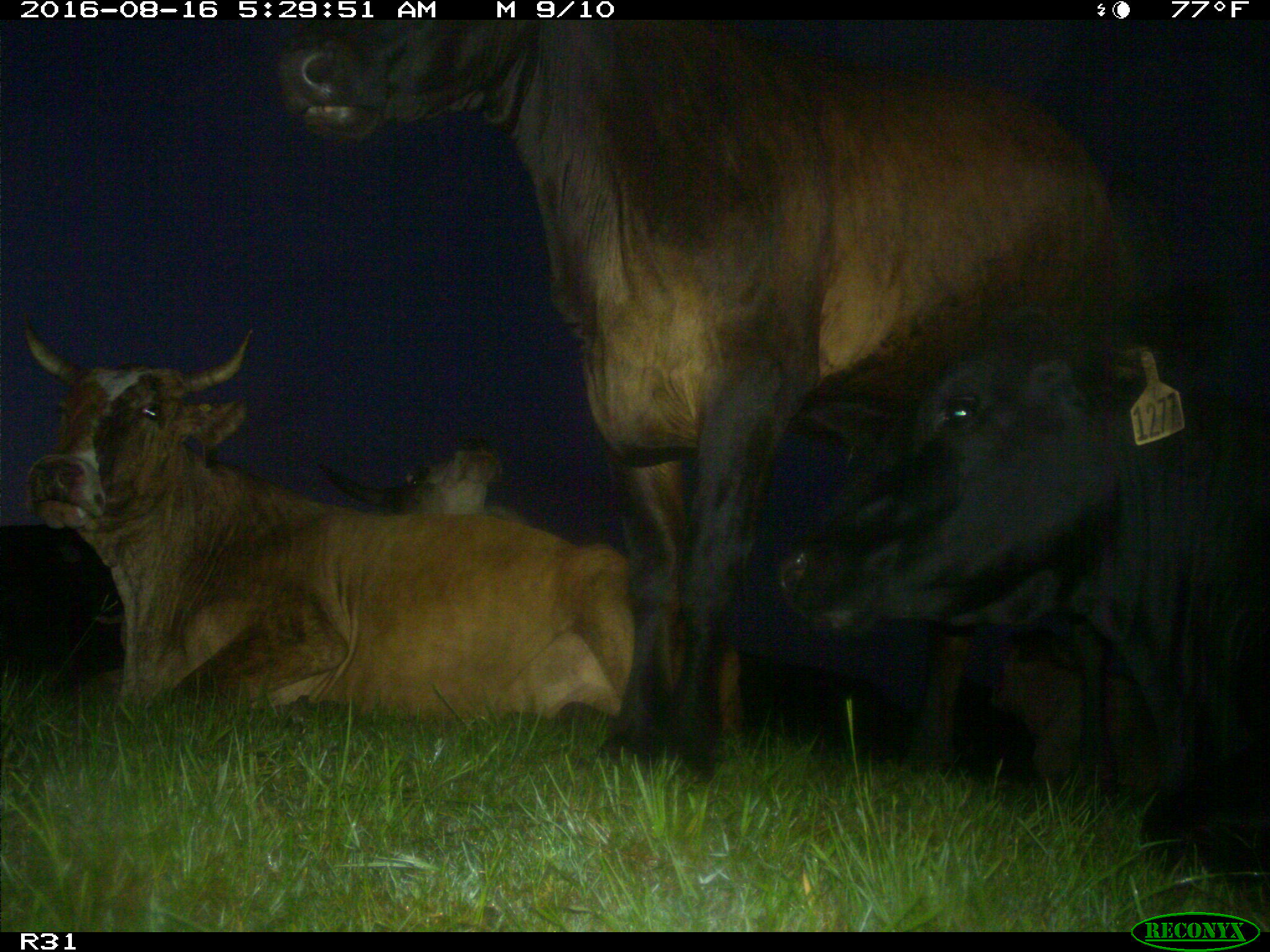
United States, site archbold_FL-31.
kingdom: Animalia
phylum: Chordata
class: Mammalia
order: Artiodactyla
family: Bovidae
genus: Bos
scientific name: Bos taurus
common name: domestic cow